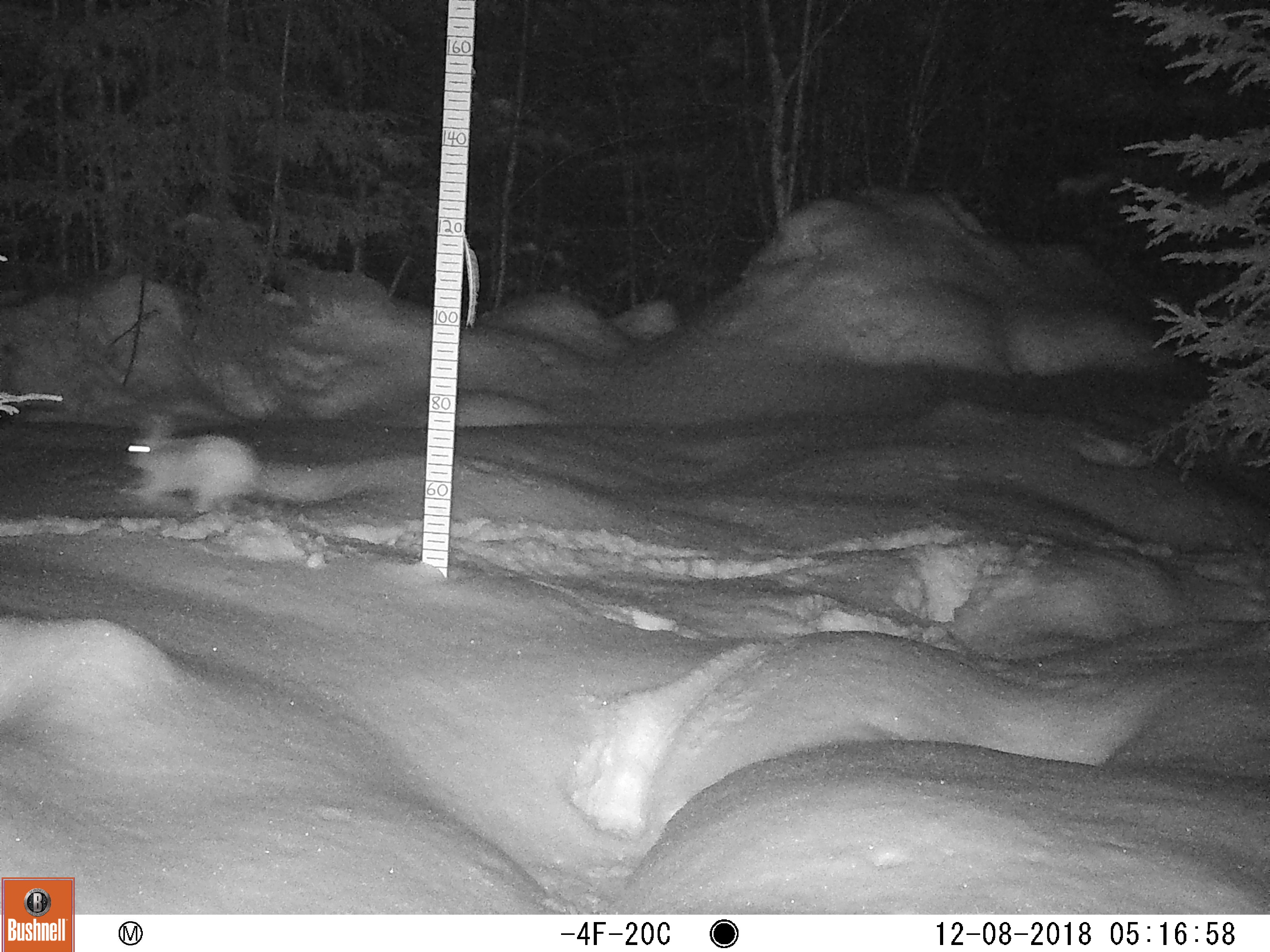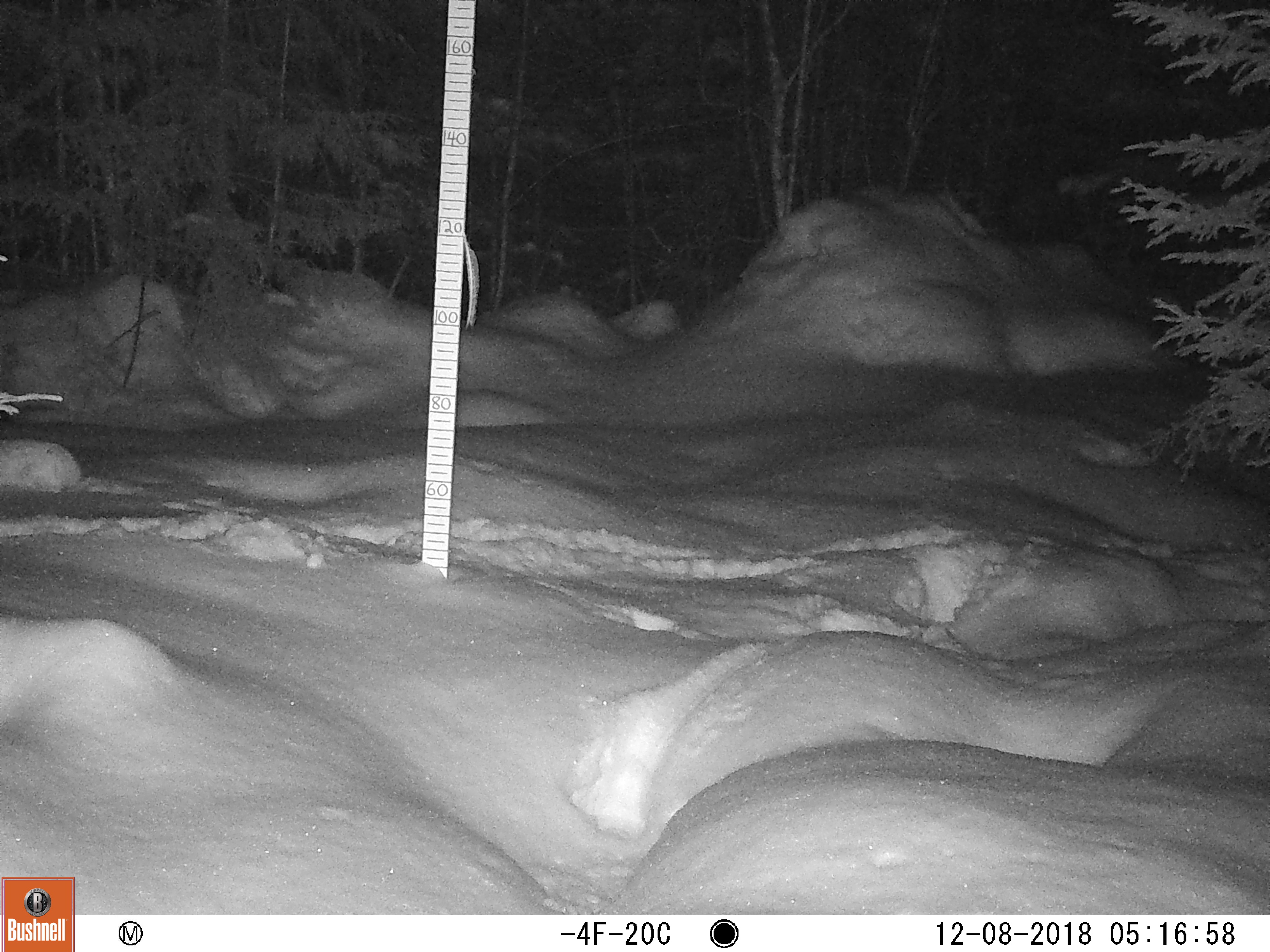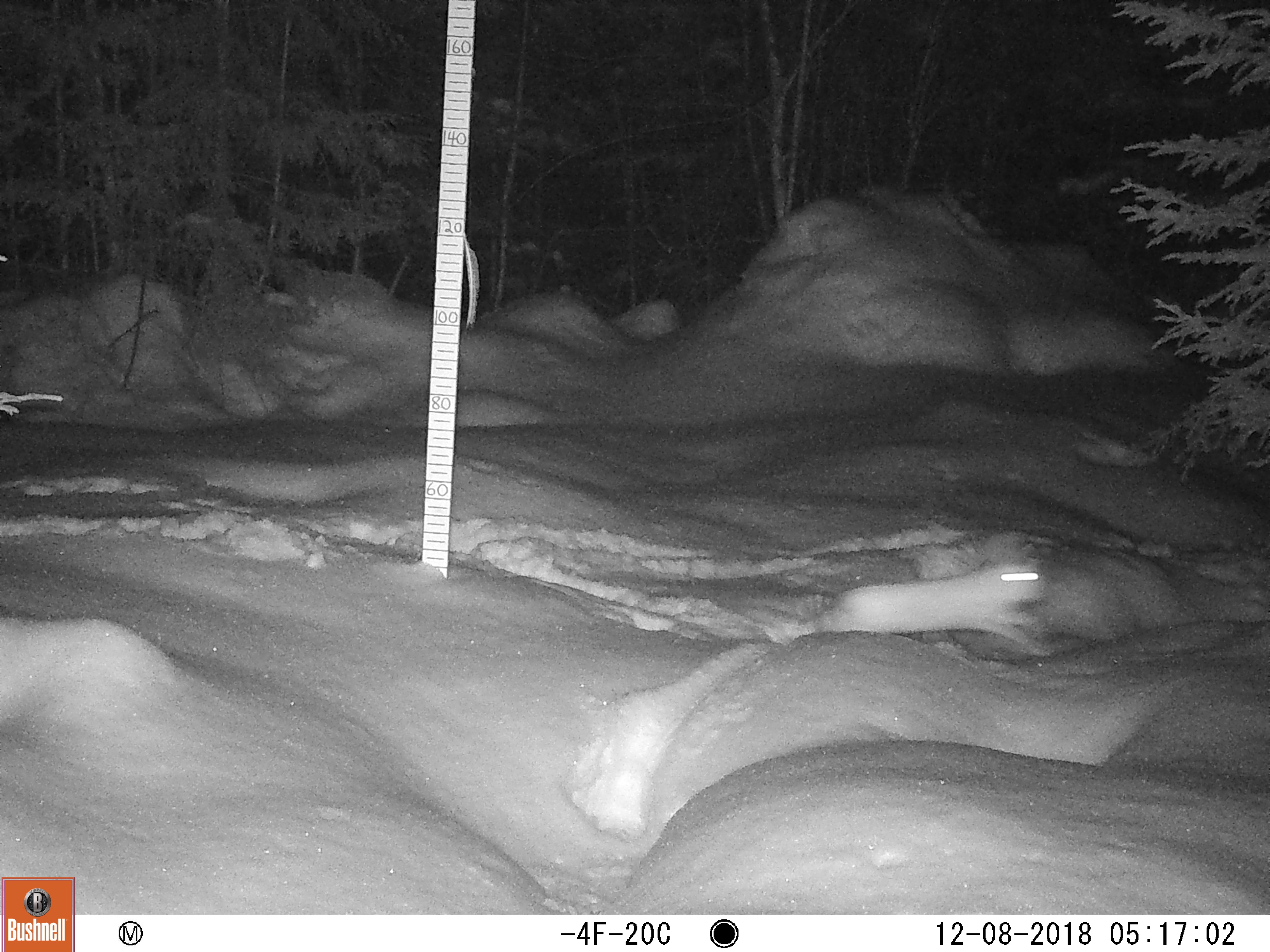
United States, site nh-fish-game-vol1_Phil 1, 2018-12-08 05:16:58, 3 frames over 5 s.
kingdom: Animalia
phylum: Chordata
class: Mammalia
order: Lagomorpha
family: Leporidae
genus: Lepus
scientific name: Lepus americanus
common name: snowshoe hare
Snowshoe hare (Lepus americanus).